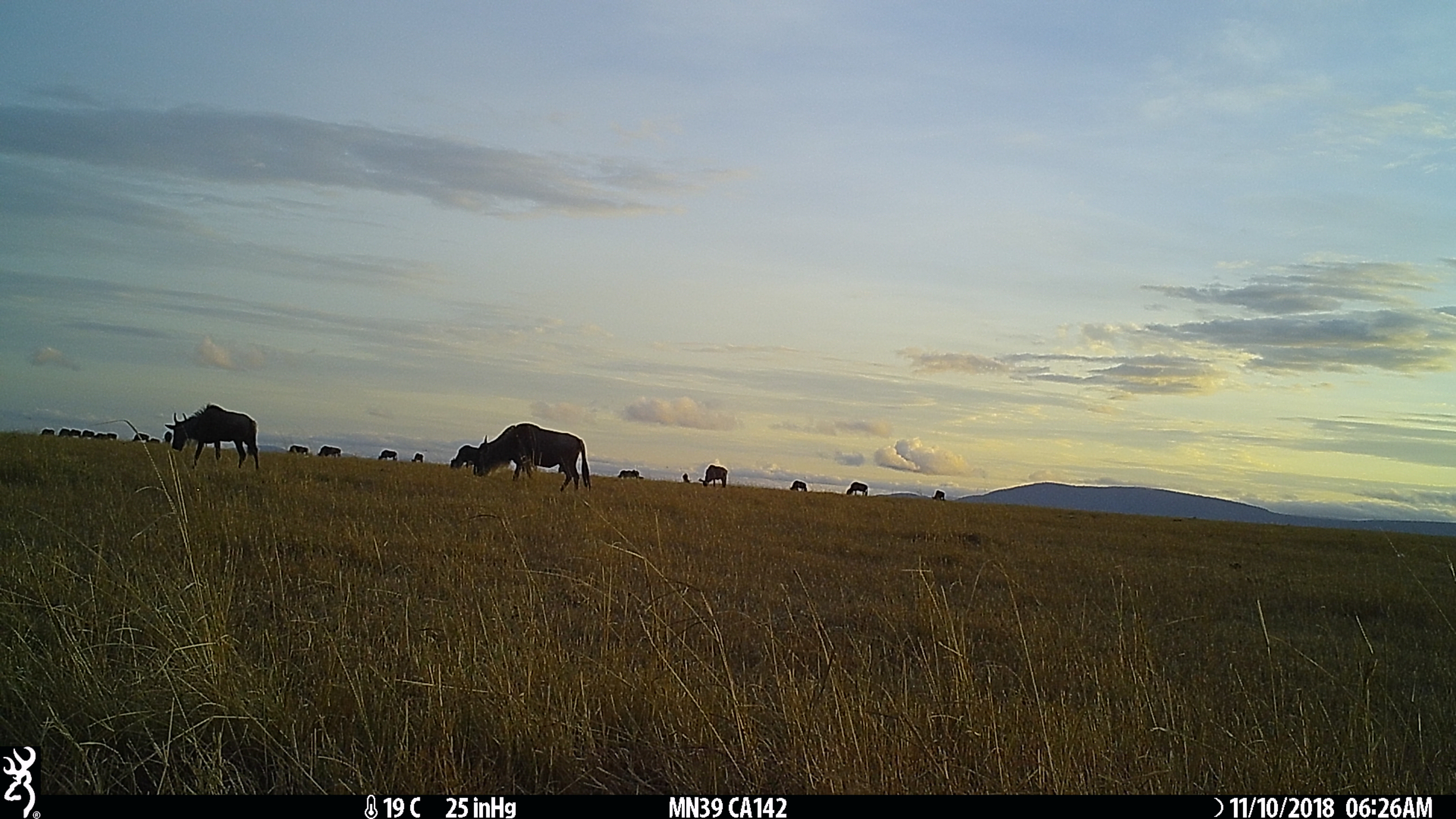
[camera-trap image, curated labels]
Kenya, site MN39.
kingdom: Animalia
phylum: Chordata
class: Mammalia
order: Artiodactyla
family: Bovidae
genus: Connochaetes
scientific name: Connochaetes taurinus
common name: blue wildebeest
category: wildebeest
Wildebeest (blue wildebeest) (Connochaetes taurinus).